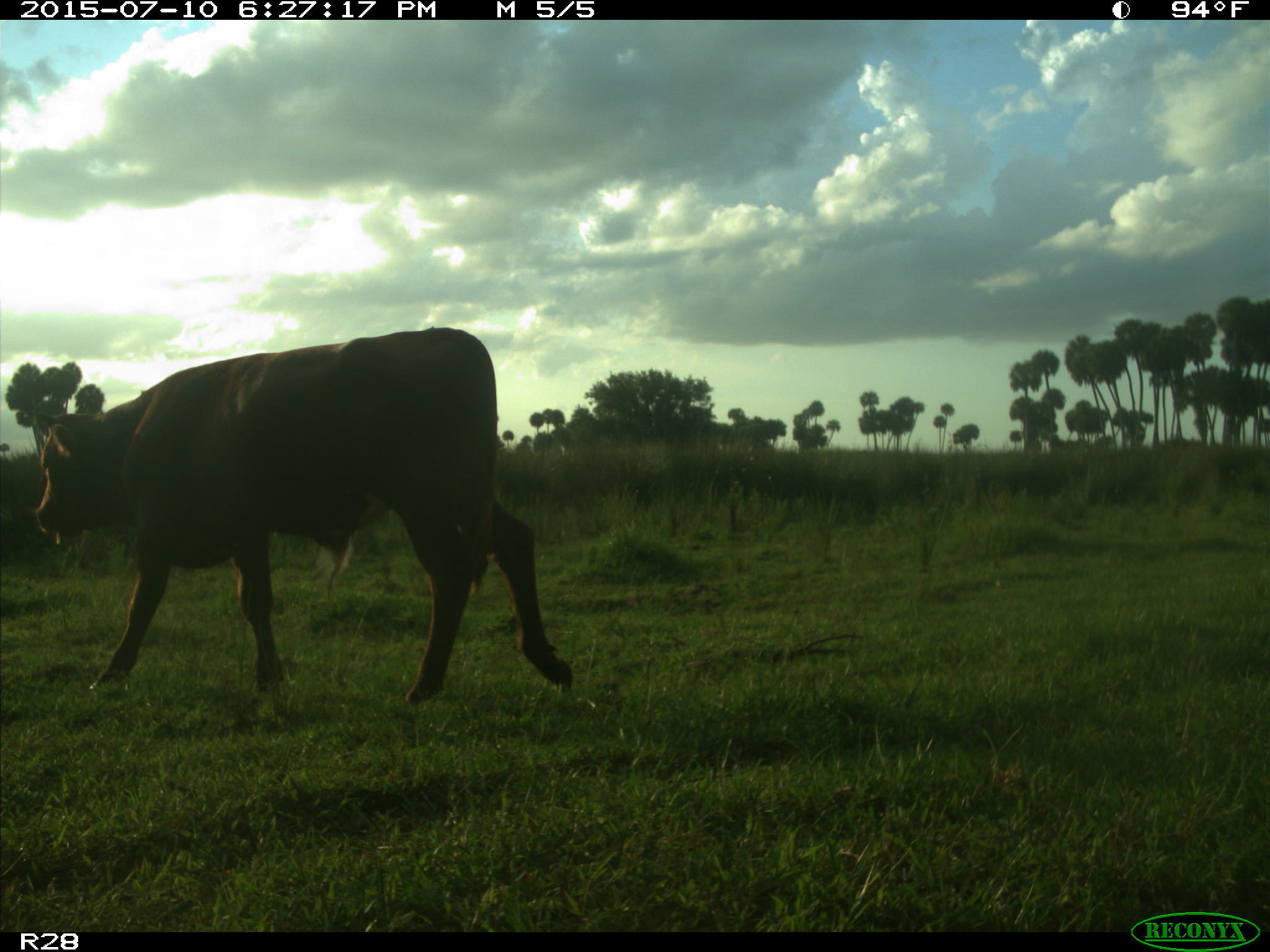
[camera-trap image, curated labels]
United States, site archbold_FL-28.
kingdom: Animalia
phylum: Chordata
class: Mammalia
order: Artiodactyla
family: Bovidae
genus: Bos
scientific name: Bos taurus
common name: domestic cow